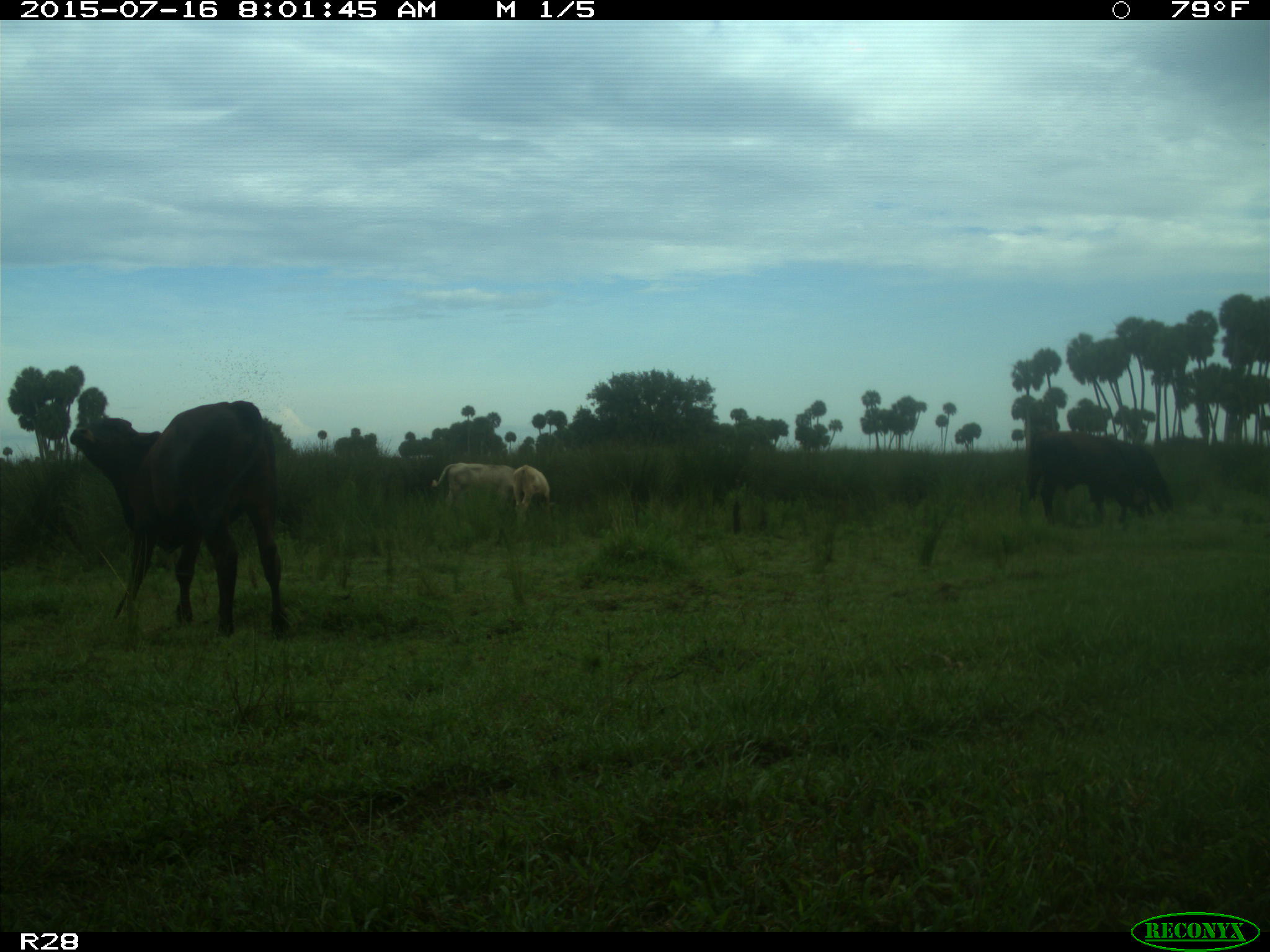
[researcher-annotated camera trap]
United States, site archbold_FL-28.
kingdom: Animalia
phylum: Chordata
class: Mammalia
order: Artiodactyla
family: Bovidae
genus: Bos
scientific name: Bos taurus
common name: domestic cow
Bos taurus (domestic cow).